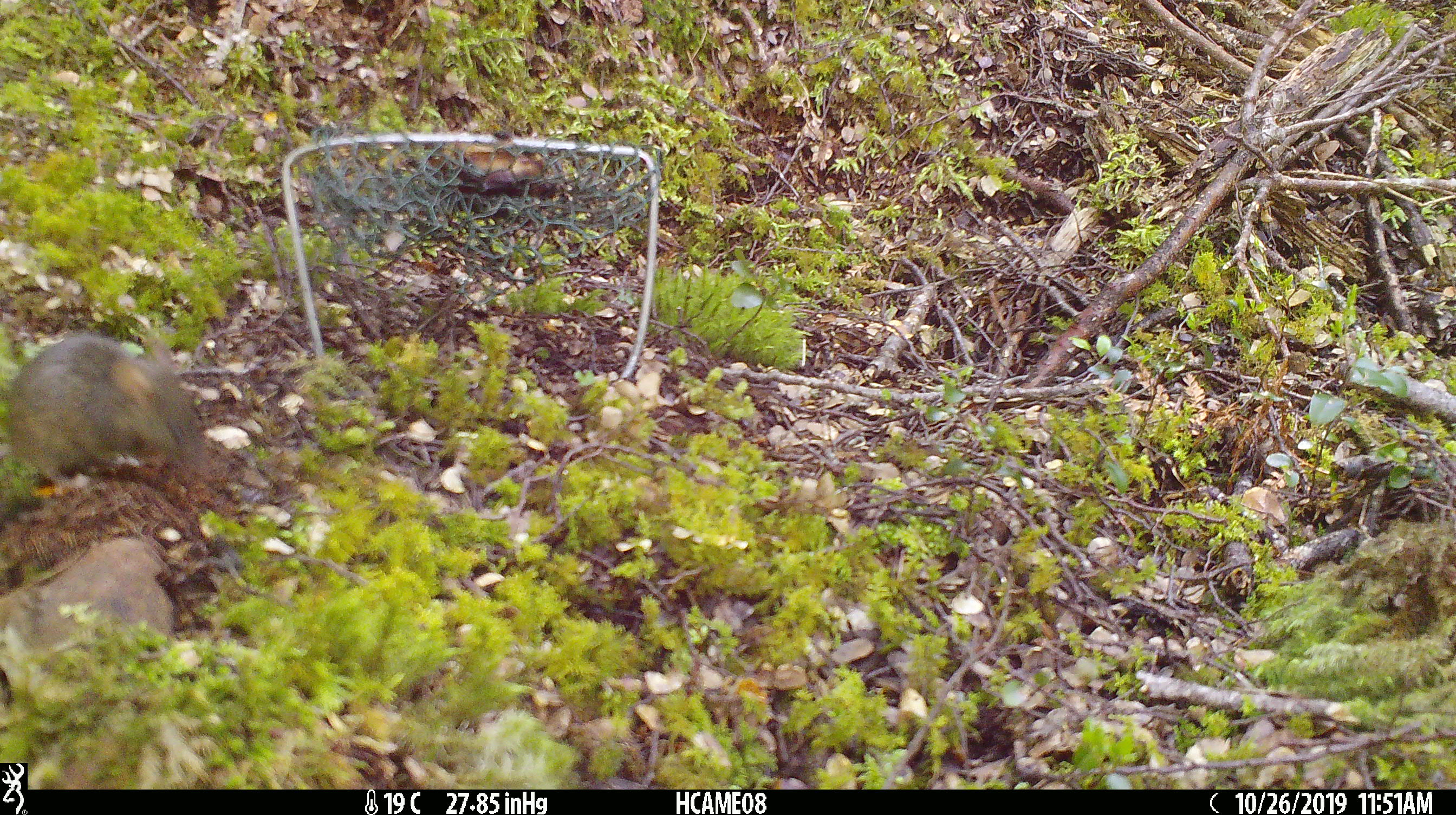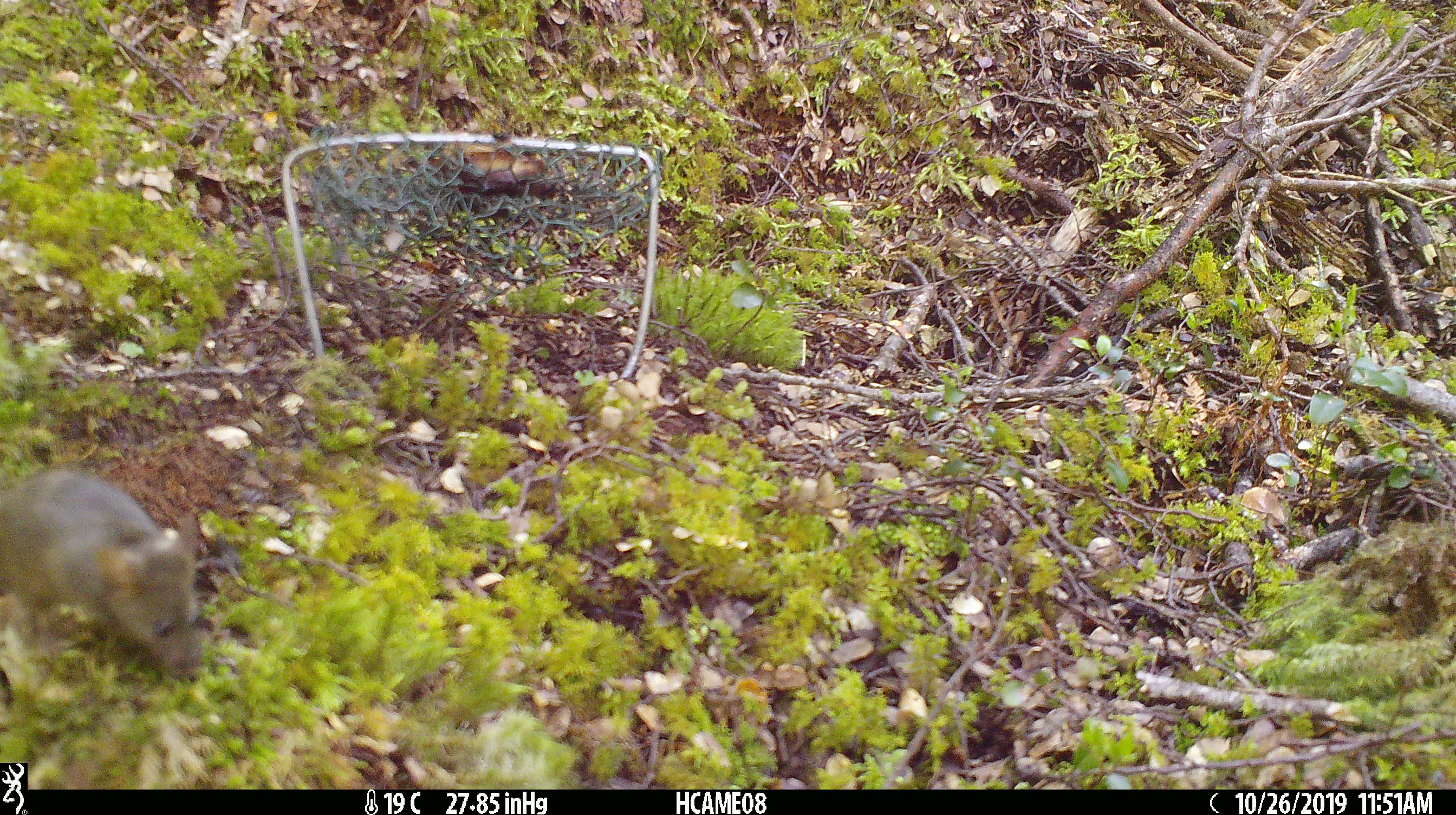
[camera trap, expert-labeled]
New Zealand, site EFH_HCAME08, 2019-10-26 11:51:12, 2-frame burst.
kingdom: Animalia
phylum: Chordata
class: Mammalia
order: Rodentia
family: Muridae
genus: Mus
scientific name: Mus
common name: mouse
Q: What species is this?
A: Mouse (Mus).